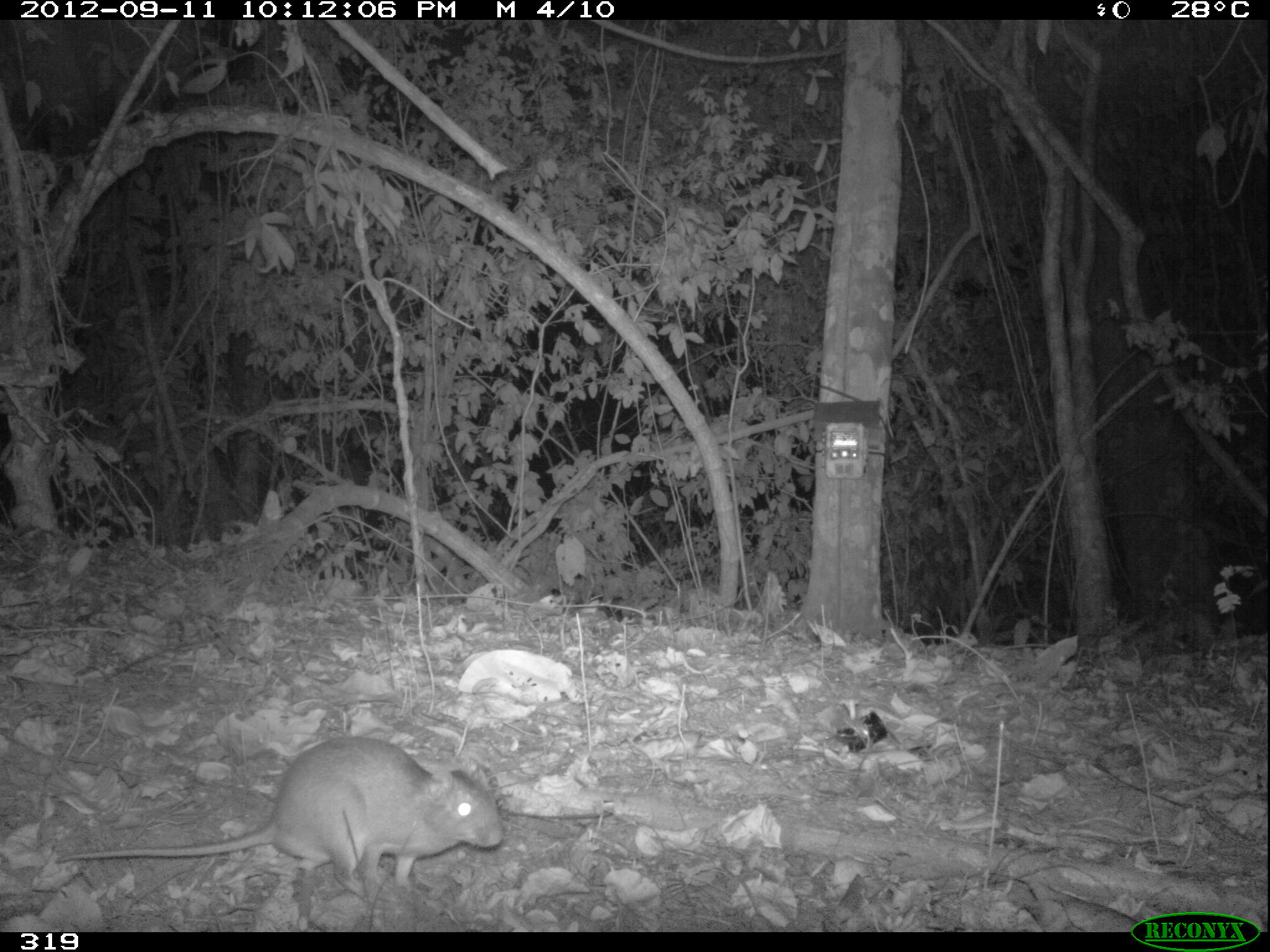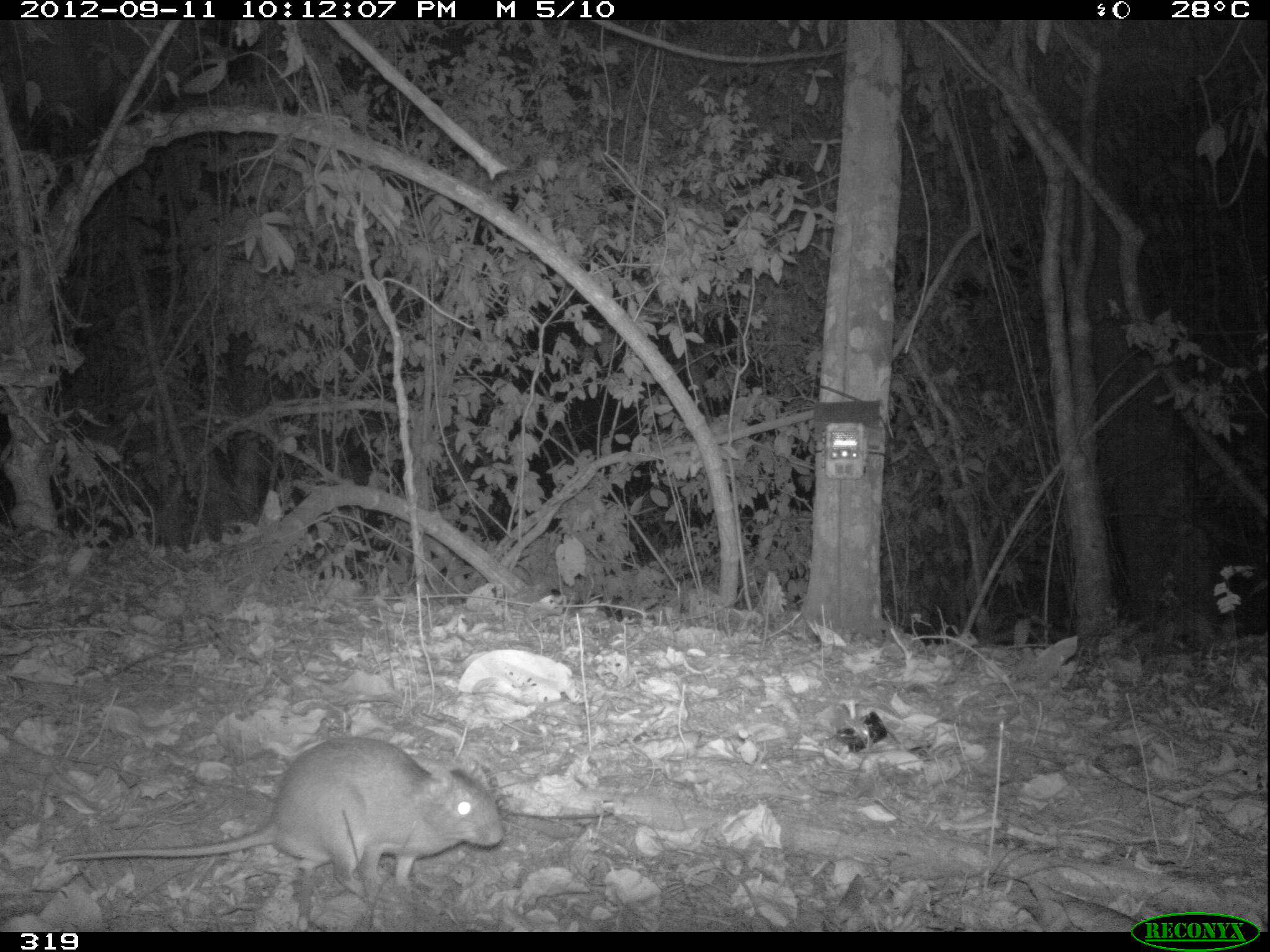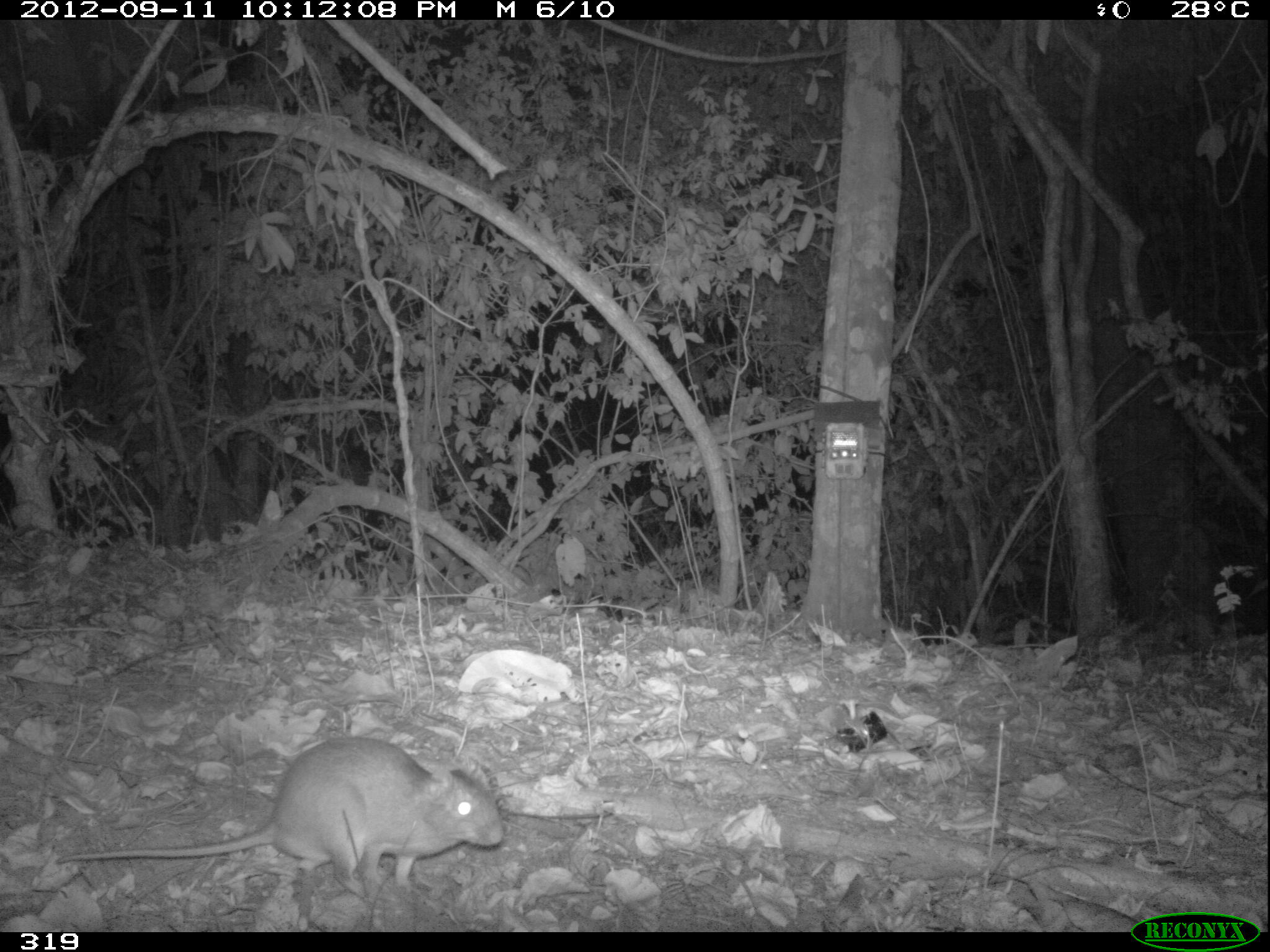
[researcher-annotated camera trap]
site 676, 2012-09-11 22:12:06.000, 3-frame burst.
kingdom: Animalia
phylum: Chordata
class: Mammalia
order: Rodentia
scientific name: Rodentia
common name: rodents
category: unknown rodent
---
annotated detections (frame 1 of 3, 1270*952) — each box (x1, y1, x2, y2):
unknown rodent: (53, 736, 503, 897)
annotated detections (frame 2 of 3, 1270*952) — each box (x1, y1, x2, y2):
unknown rodent: (51, 736, 503, 896)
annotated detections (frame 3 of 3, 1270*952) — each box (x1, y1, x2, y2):
unknown rodent: (53, 736, 503, 896)